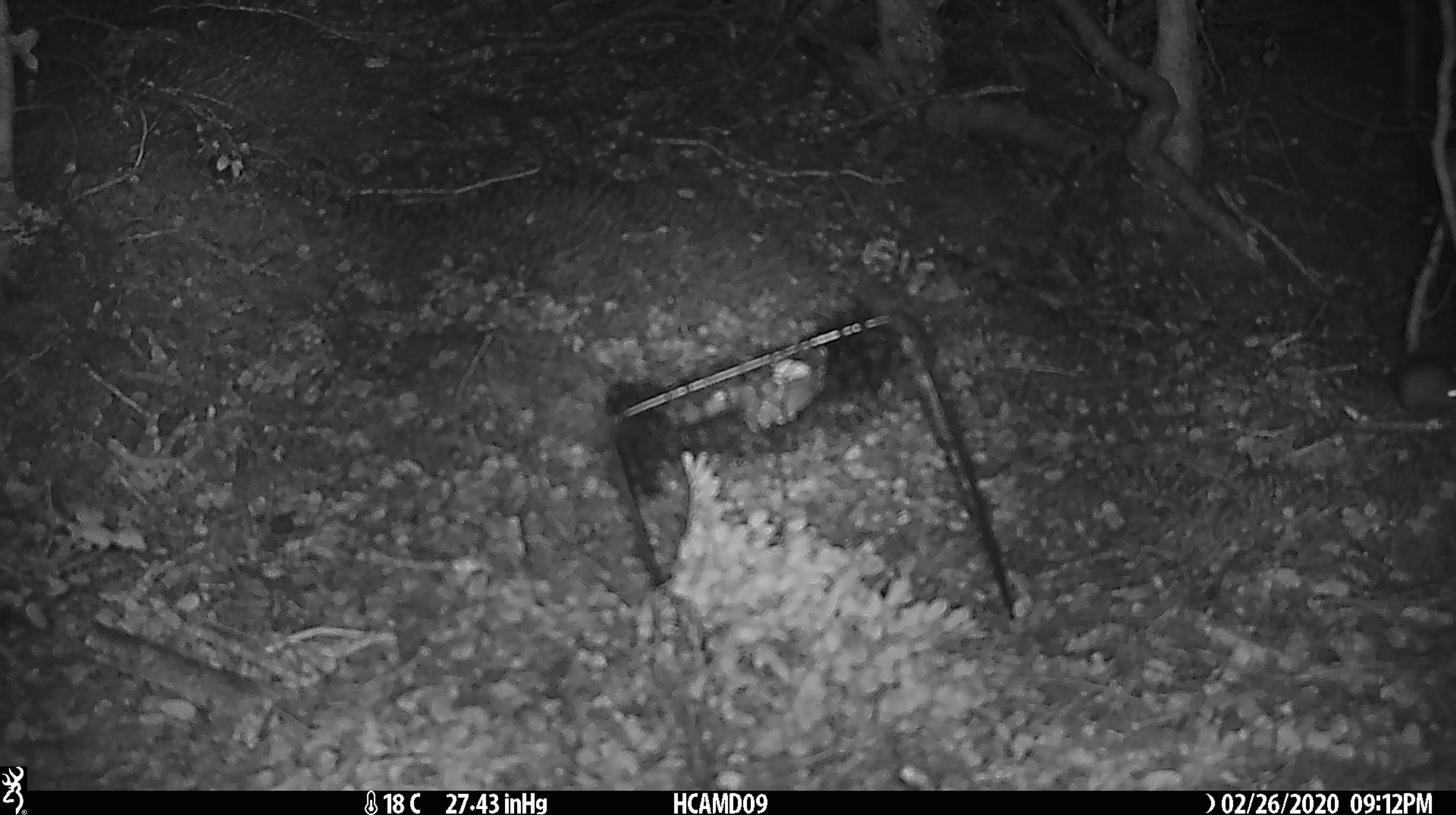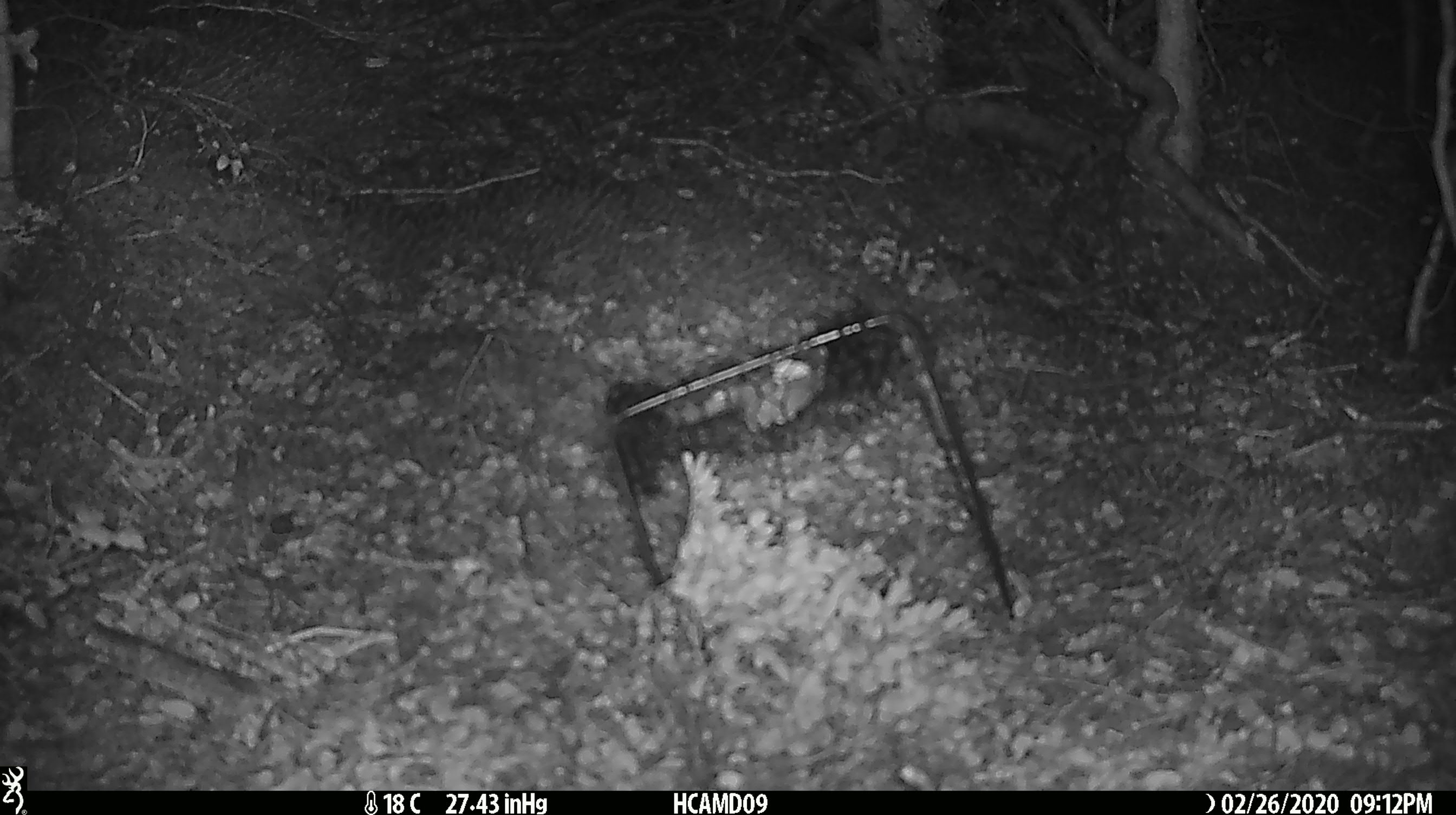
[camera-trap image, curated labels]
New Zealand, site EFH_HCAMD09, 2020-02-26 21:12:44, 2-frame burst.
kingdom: Animalia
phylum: Chordata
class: Mammalia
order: Rodentia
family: Muridae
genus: Mus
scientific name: Mus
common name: mouse